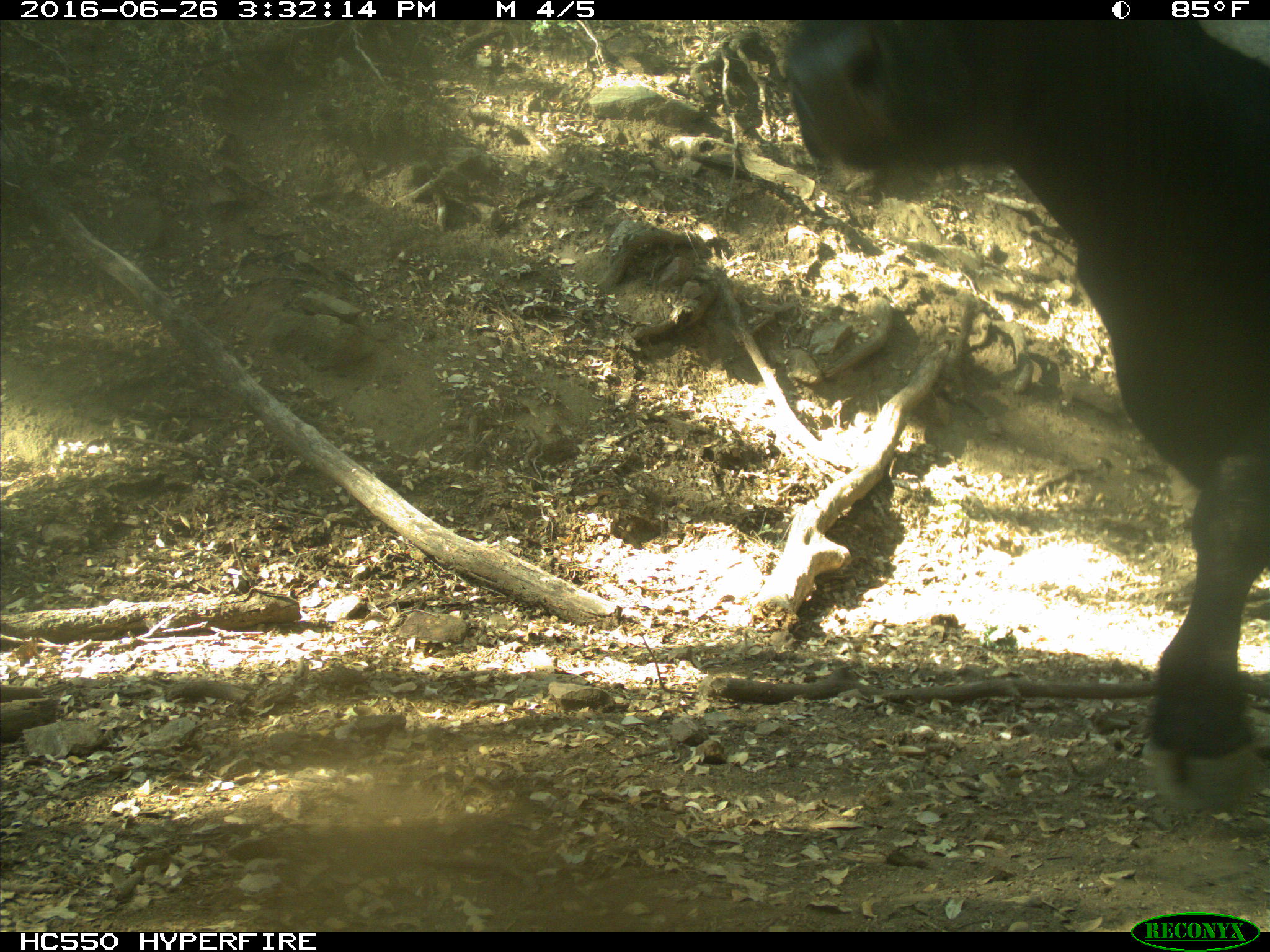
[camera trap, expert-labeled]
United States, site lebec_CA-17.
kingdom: Animalia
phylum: Chordata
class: Mammalia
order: Artiodactyla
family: Bovidae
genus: Bos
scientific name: Bos taurus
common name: domestic cow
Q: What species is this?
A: Bos taurus (domestic cow).